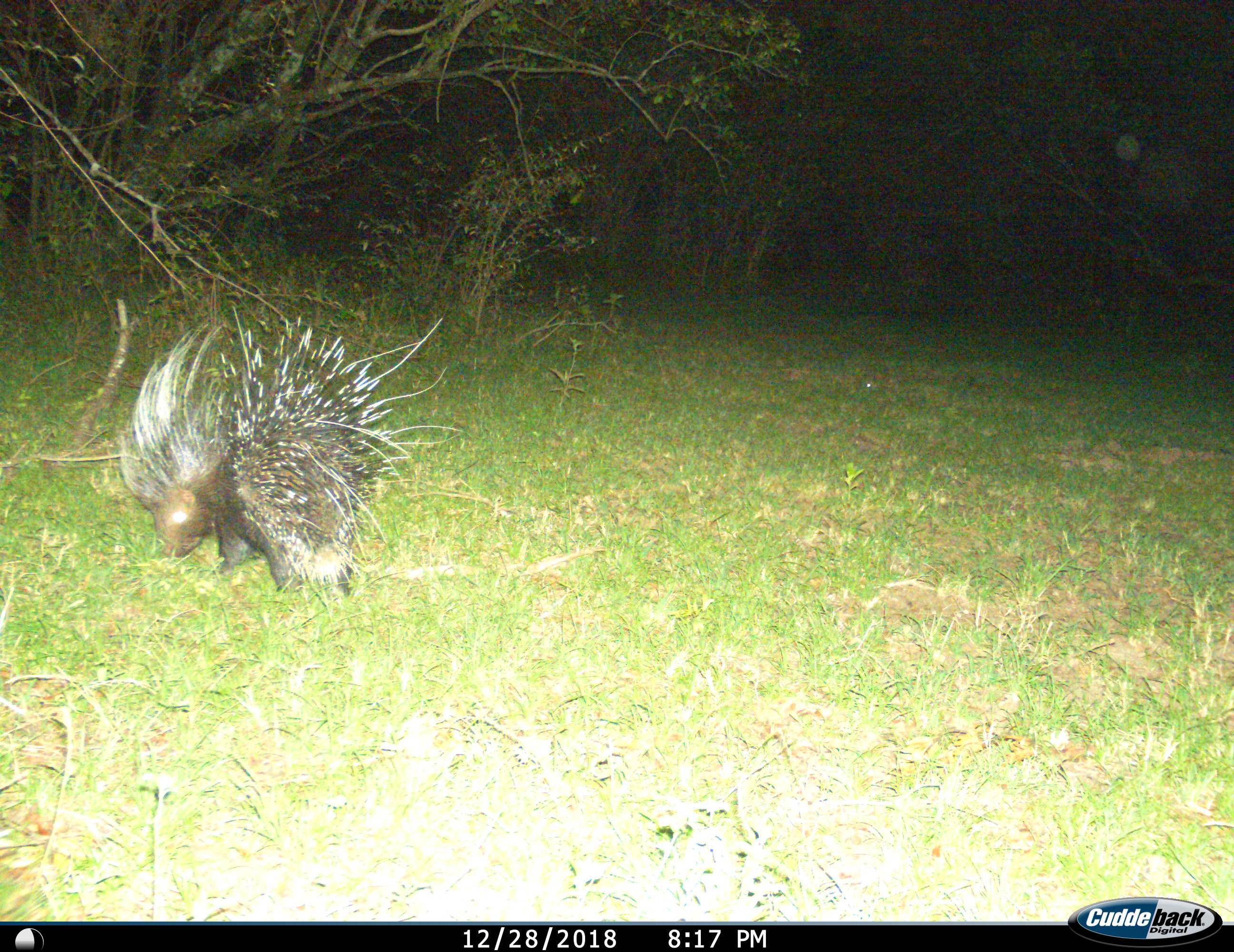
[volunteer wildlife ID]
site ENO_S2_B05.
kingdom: Animalia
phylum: Chordata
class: Mammalia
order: Rodentia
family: Hystricidae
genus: Hystrix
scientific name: Hystrix cristata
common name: crested porcupine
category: porcupine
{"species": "porcupine (crested porcupine) (Hystrix cristata)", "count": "1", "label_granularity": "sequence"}